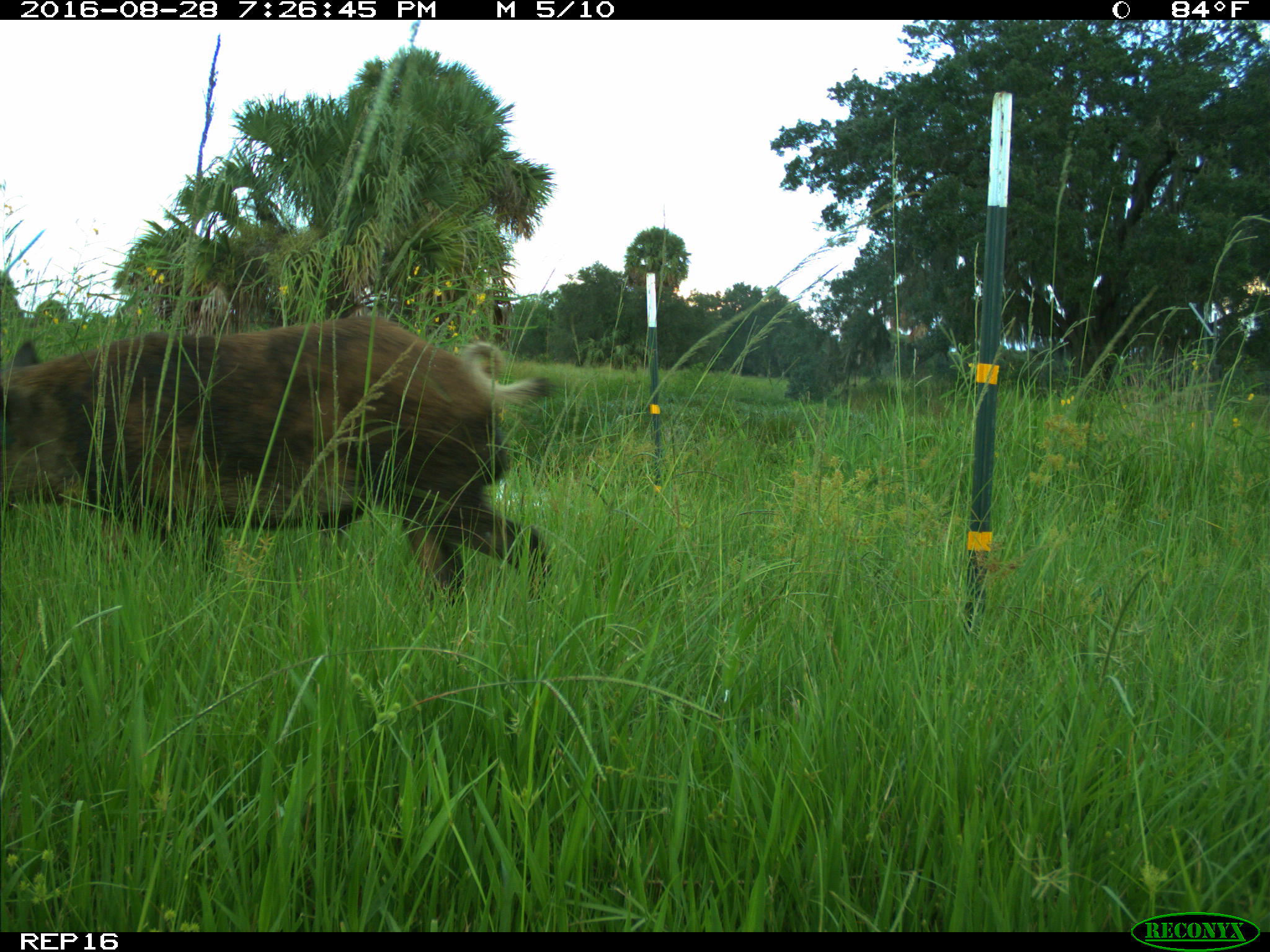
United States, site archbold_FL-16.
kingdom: Animalia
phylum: Chordata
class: Mammalia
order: Artiodactyla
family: Suidae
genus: Sus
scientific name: Sus scrofa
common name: wild boar